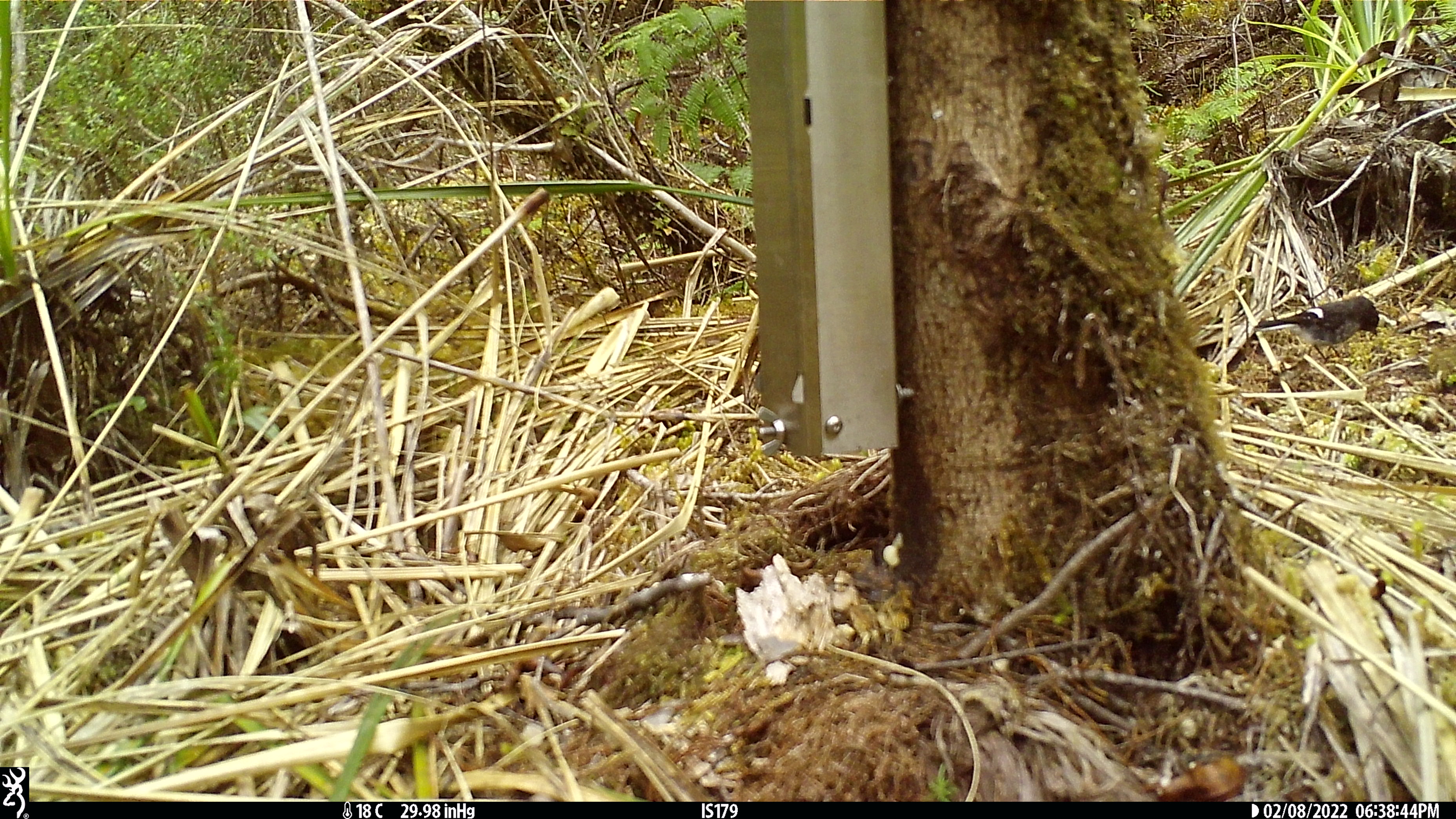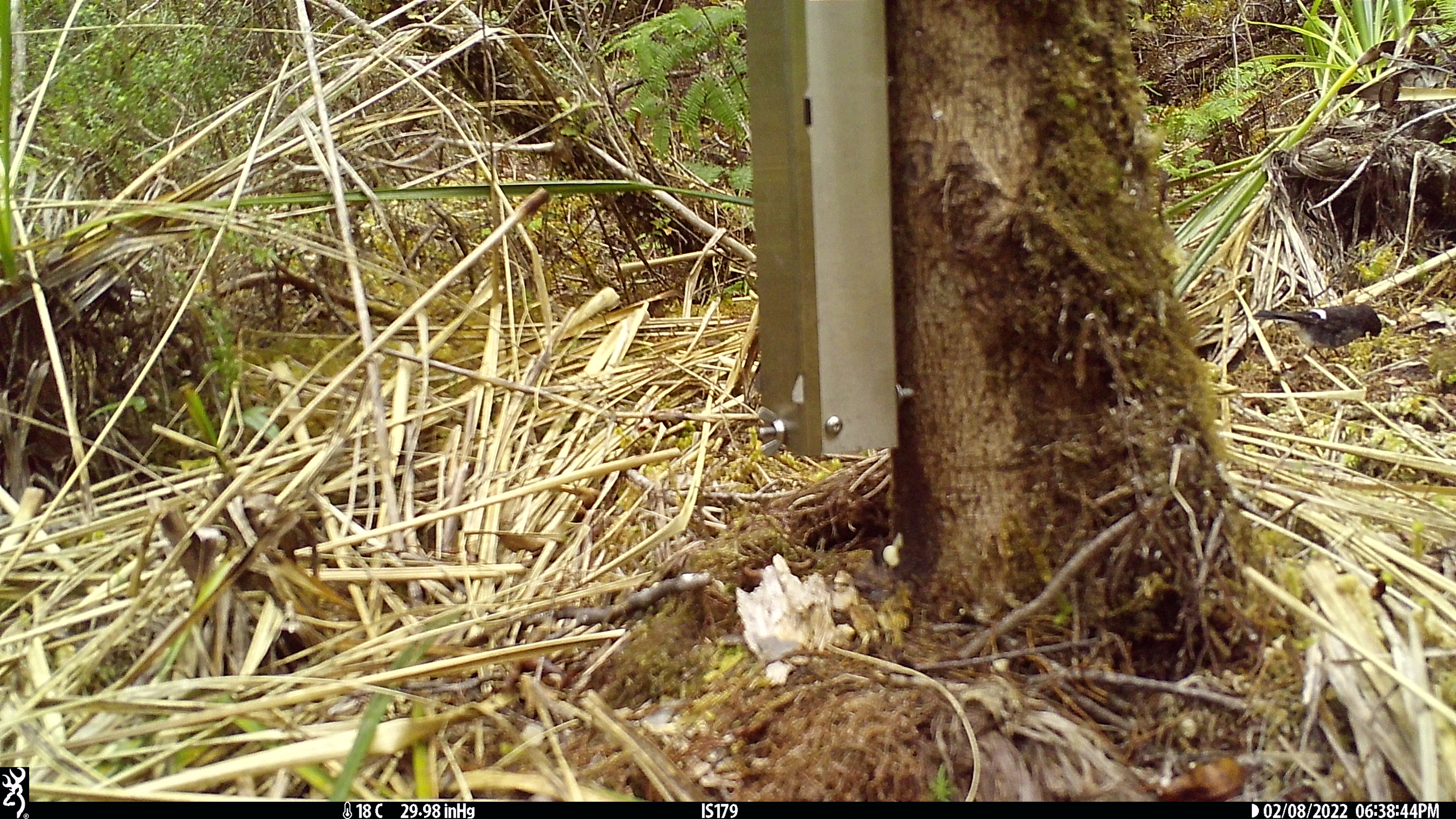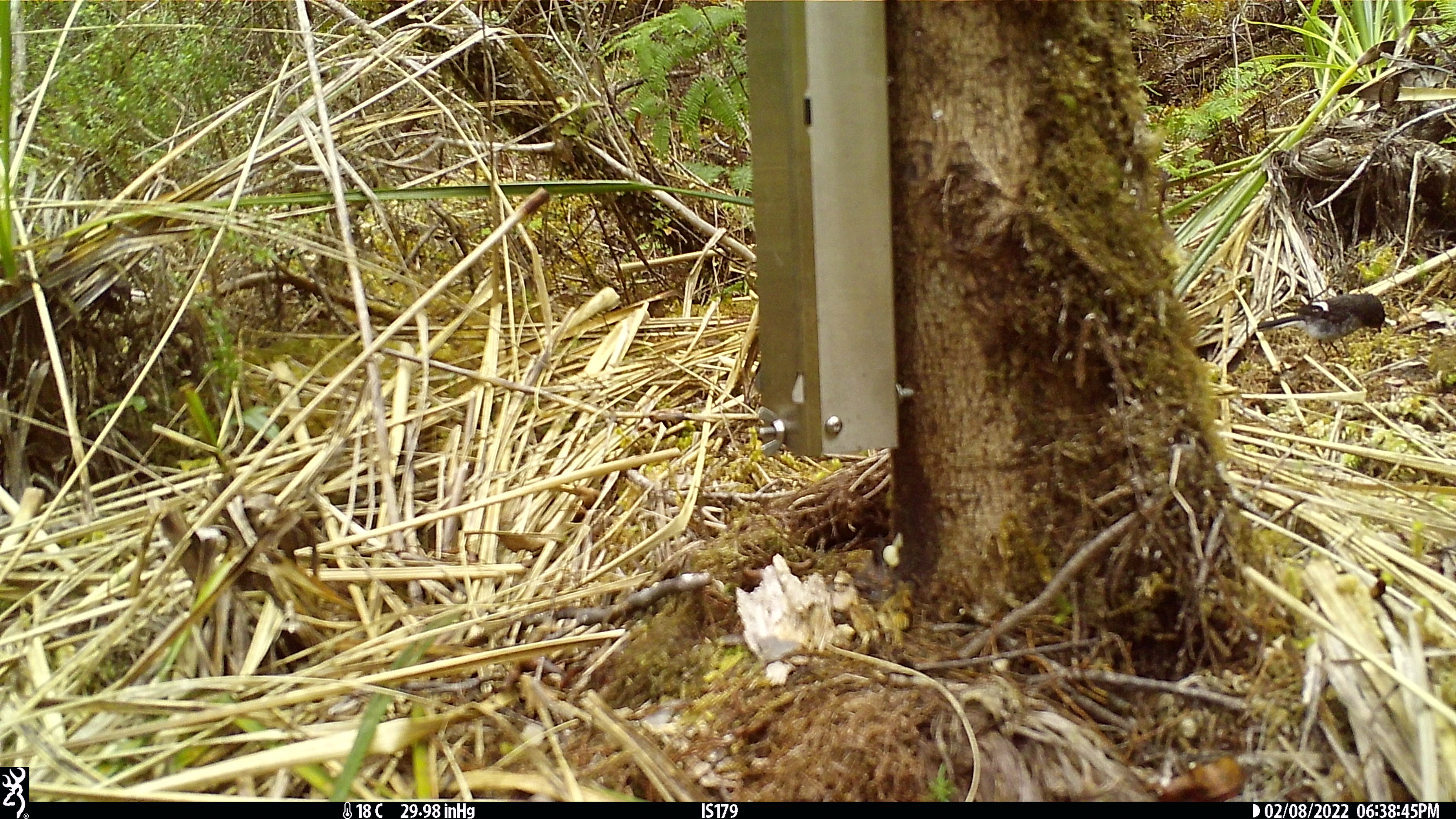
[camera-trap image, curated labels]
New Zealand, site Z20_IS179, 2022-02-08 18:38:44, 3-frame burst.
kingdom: Animalia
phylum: Chordata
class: Aves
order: Passeriformes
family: Petroicidae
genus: Petroica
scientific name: Petroica macrocephala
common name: tomtit